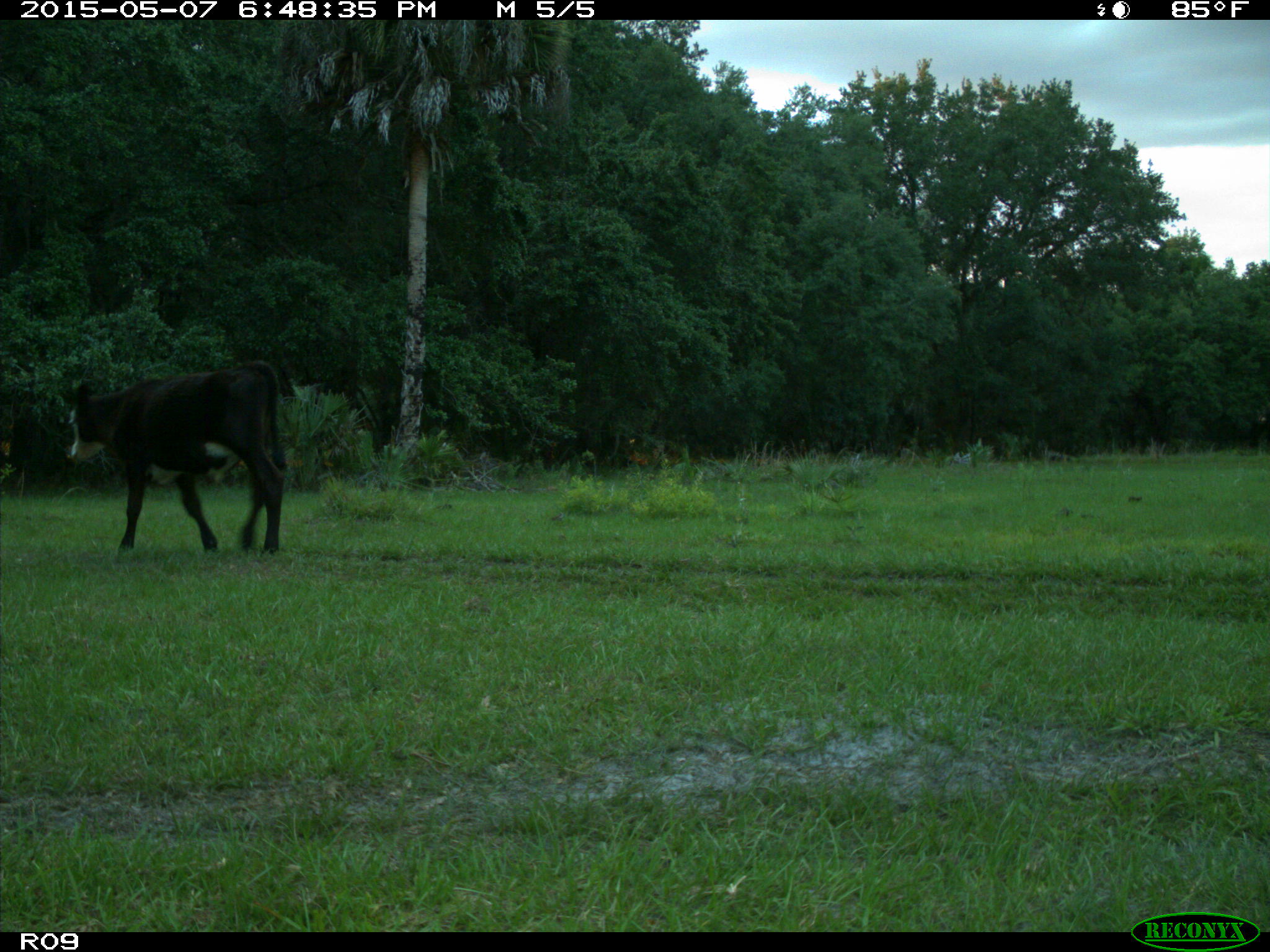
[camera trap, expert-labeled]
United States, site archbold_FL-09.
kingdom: Animalia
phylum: Chordata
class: Mammalia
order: Artiodactyla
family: Bovidae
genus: Bos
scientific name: Bos taurus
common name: domestic cow